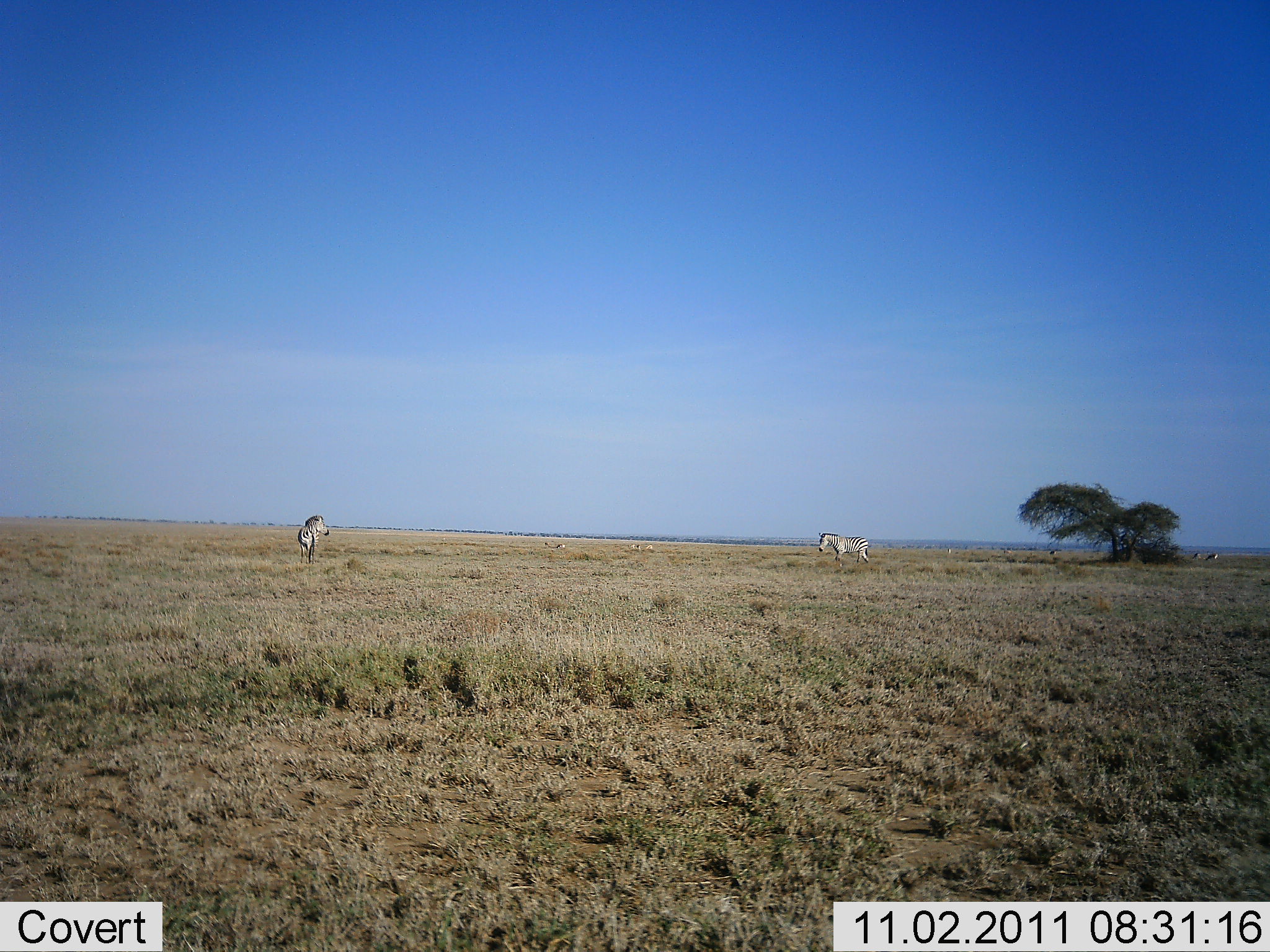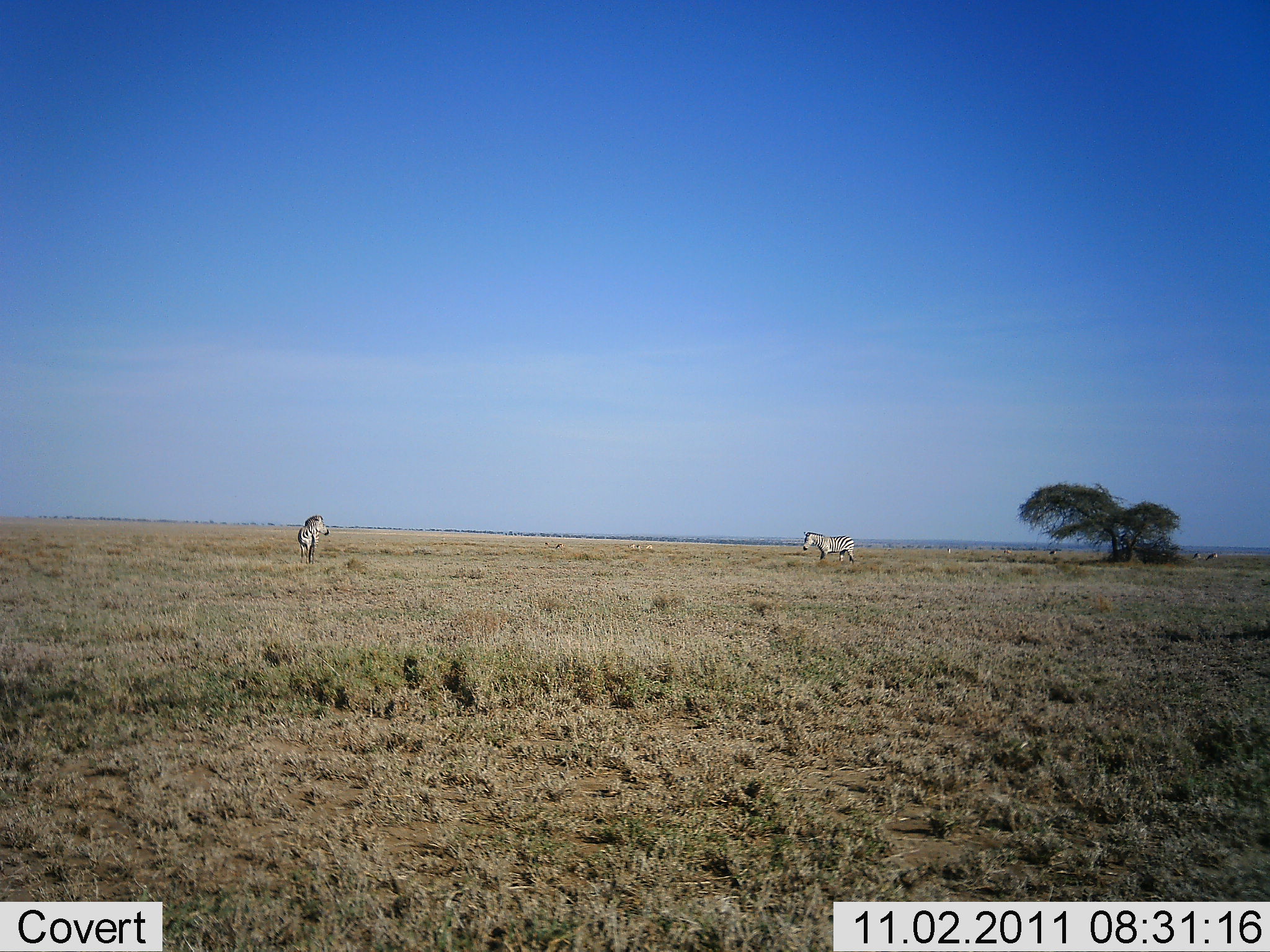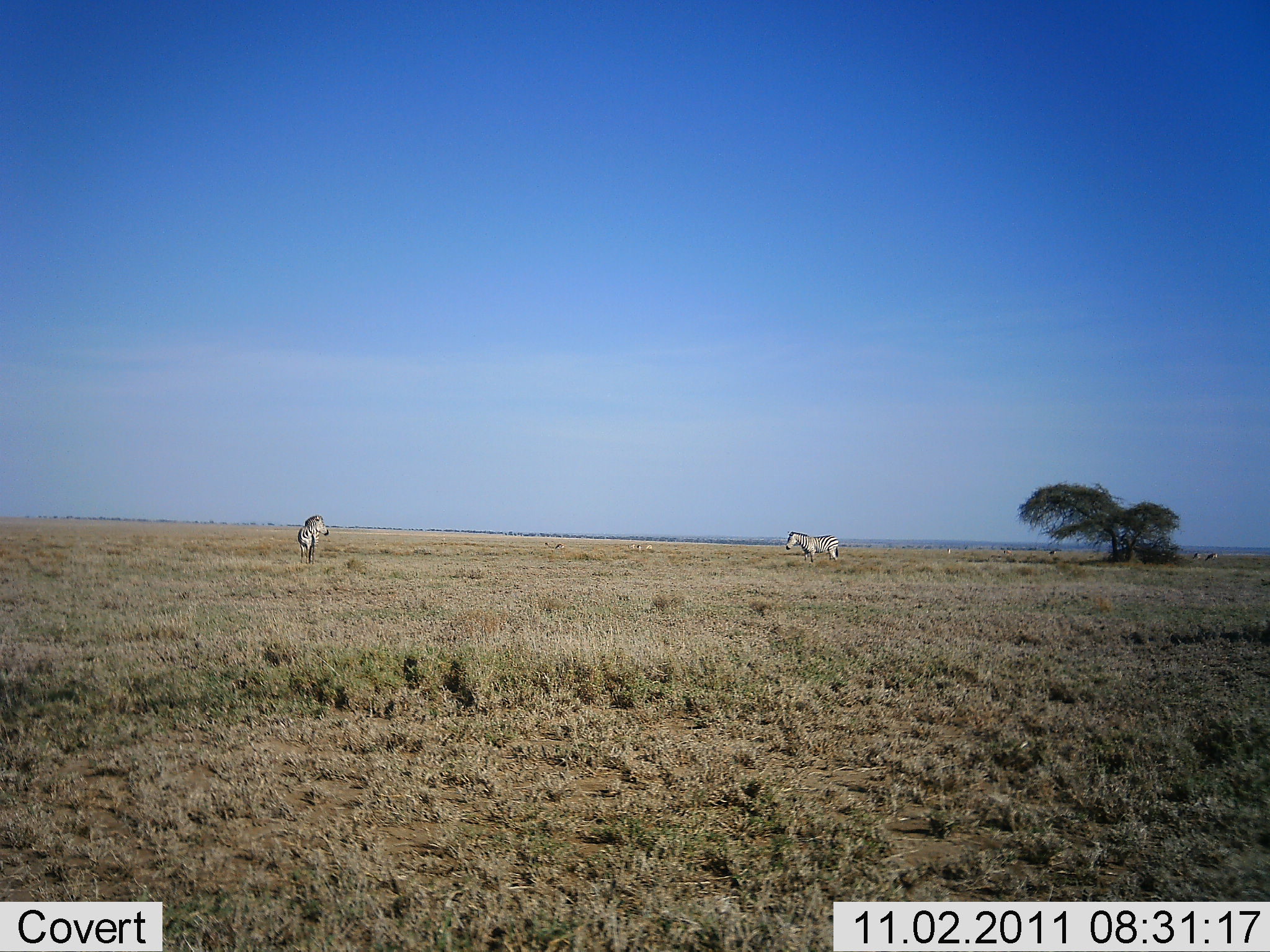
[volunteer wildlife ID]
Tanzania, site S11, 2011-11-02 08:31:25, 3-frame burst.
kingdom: Animalia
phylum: Chordata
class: Mammalia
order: Perissodactyla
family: Equidae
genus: Equus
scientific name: Equus quagga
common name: plains zebra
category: zebra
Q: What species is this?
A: Zebra (plains zebra) (Equus quagga).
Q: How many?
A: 2.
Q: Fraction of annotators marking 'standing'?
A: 70%.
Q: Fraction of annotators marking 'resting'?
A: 0%.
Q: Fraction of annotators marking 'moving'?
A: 90%.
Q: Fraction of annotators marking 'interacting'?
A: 0%.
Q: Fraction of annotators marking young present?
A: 0%.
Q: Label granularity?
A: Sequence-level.